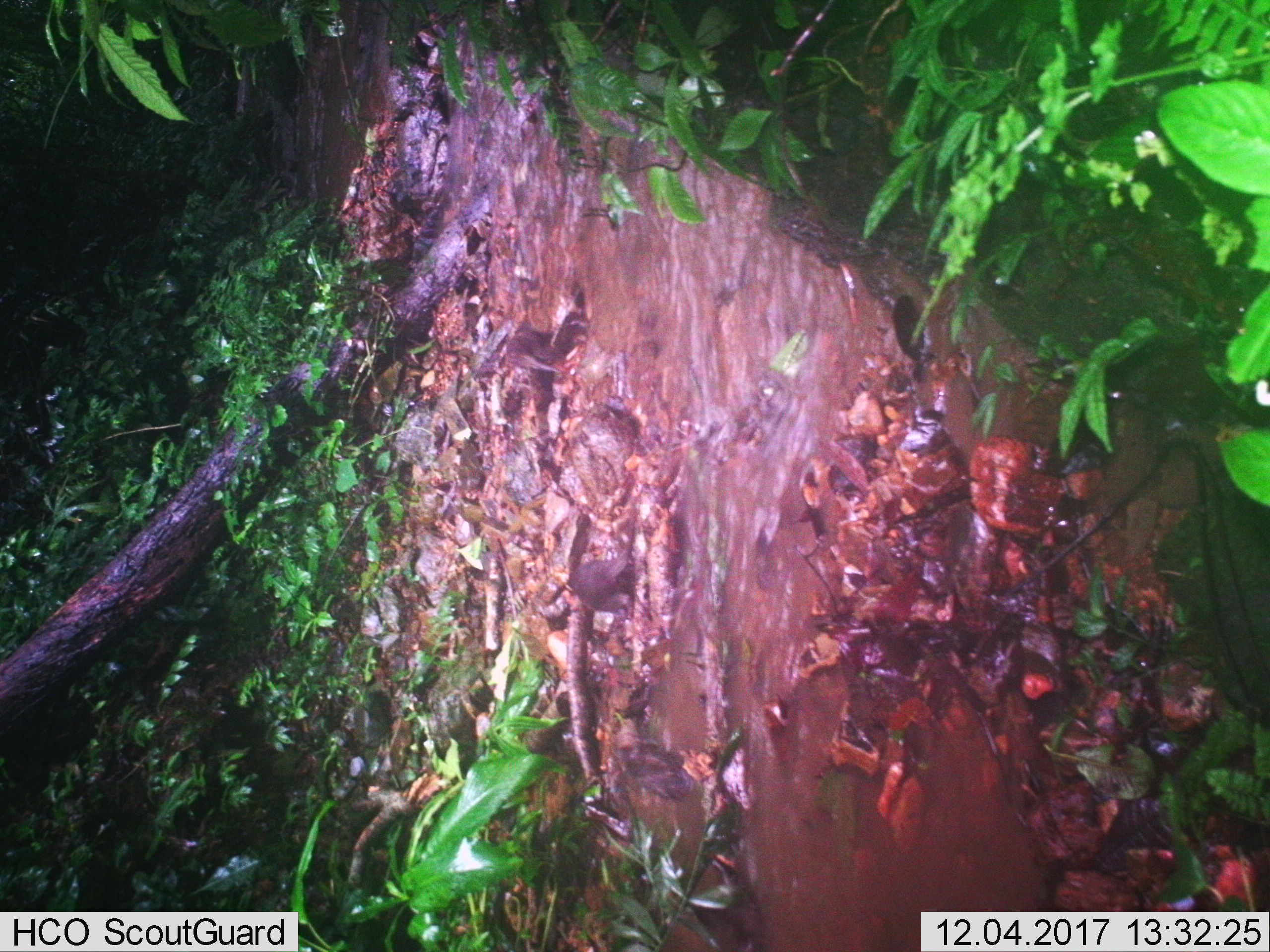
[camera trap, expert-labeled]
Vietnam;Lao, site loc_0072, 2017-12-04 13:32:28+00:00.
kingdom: Animalia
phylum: Chordata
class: Mammalia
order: Carnivora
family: Mustelidae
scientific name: Lutrinae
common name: otter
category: unidentified otter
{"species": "unidentified otter (otter) (Lutrinae)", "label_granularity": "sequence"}